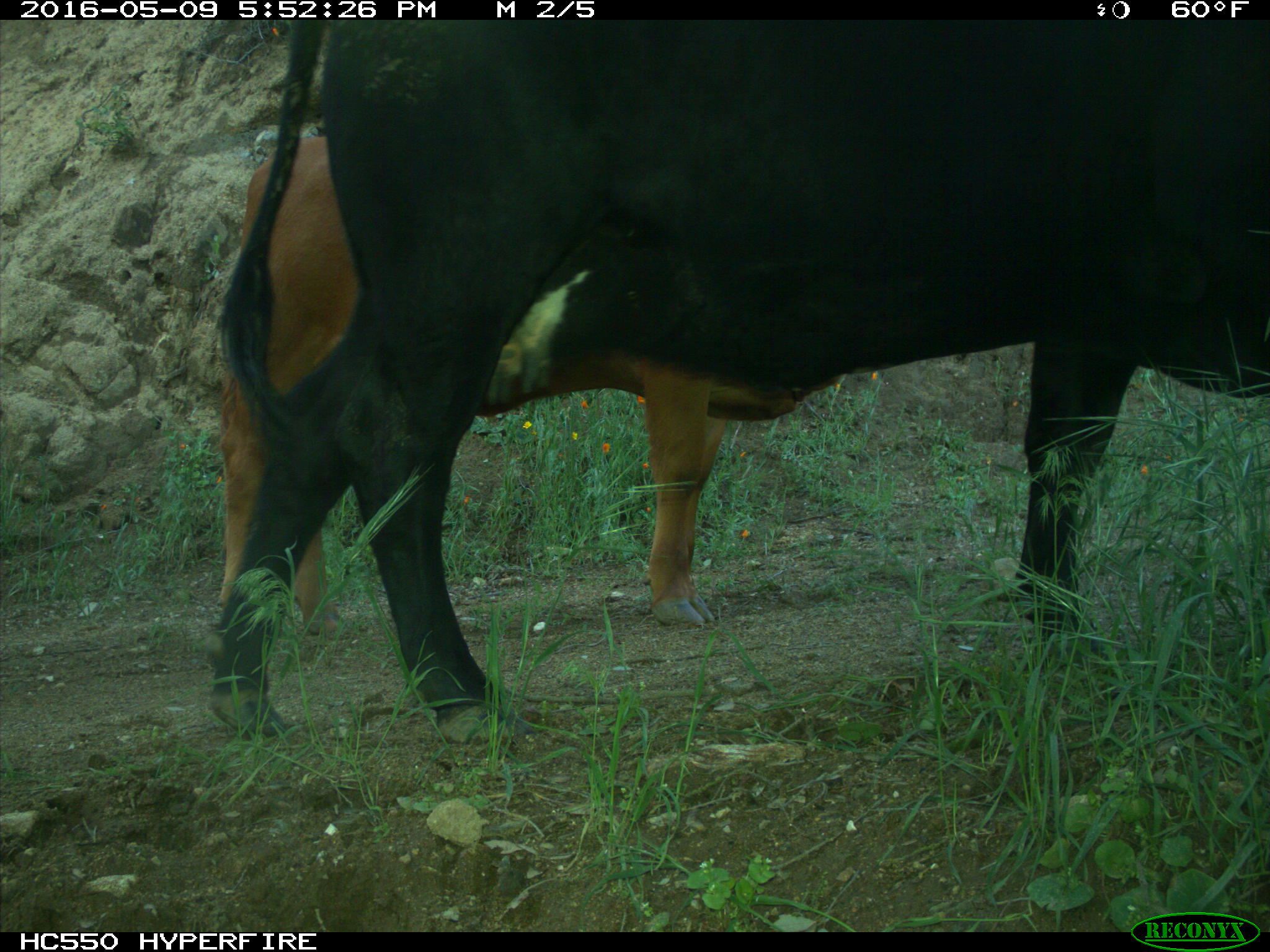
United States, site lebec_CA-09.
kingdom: Animalia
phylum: Chordata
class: Mammalia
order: Artiodactyla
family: Bovidae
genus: Bos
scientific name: Bos taurus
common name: domestic cow